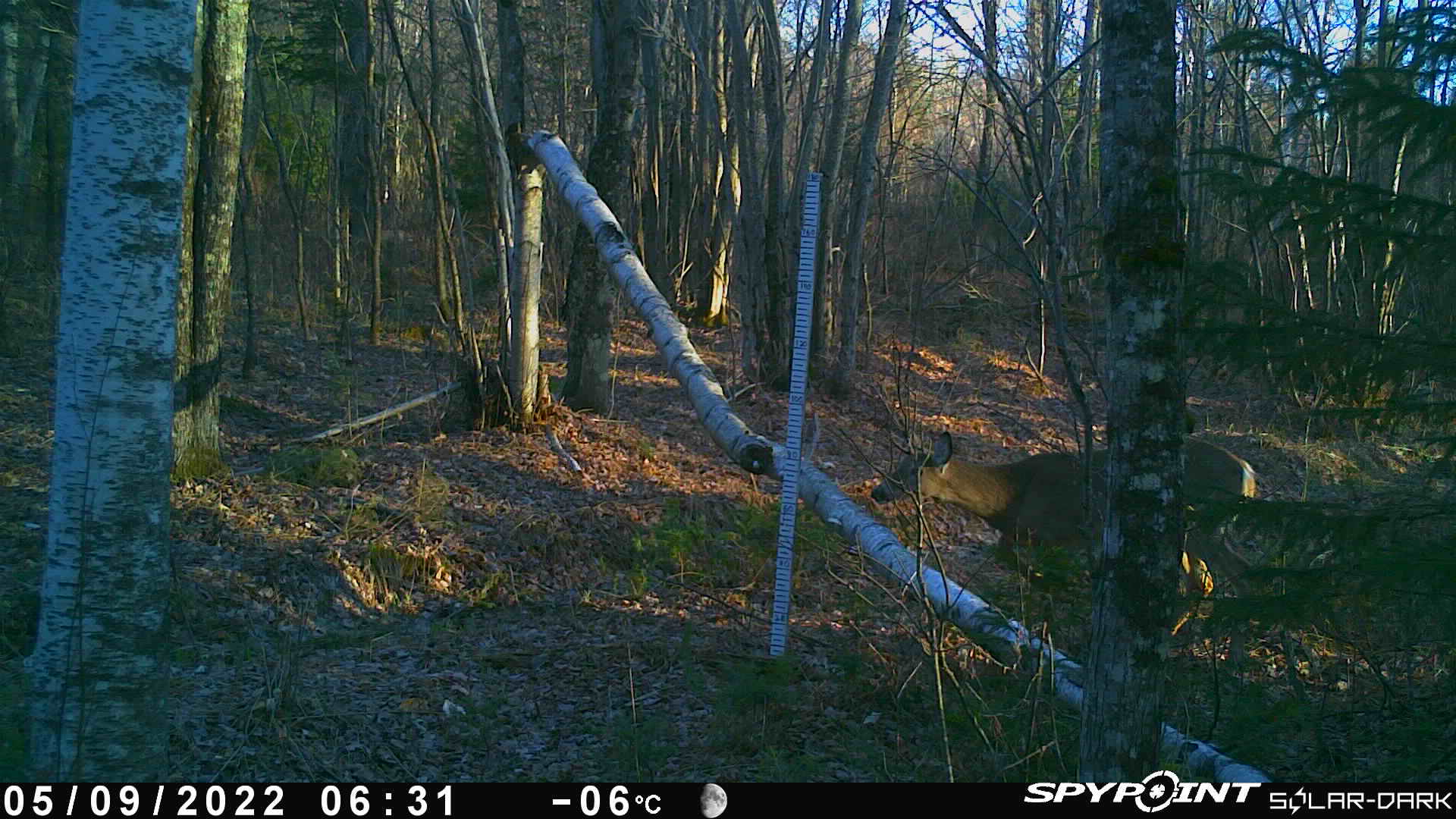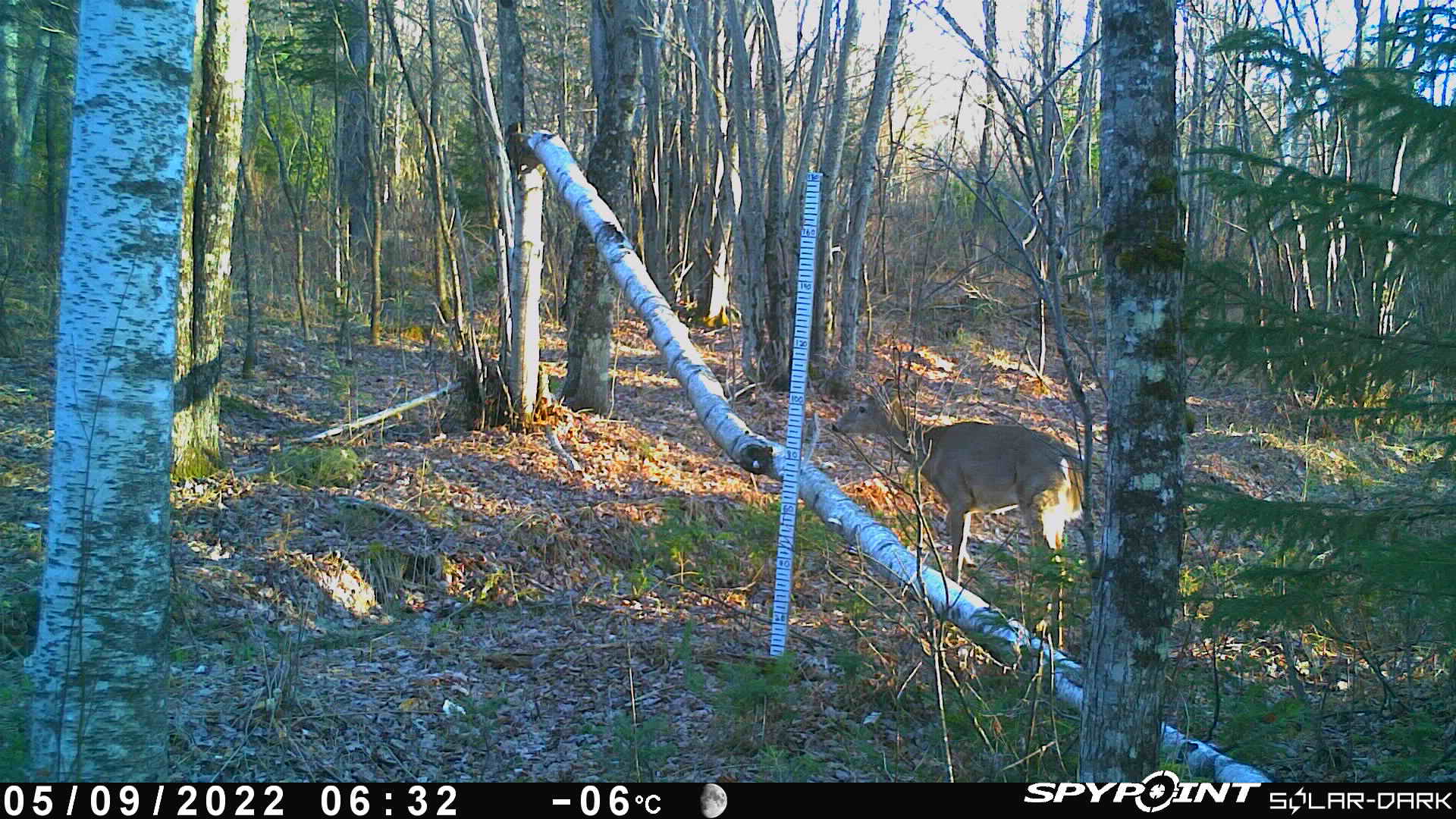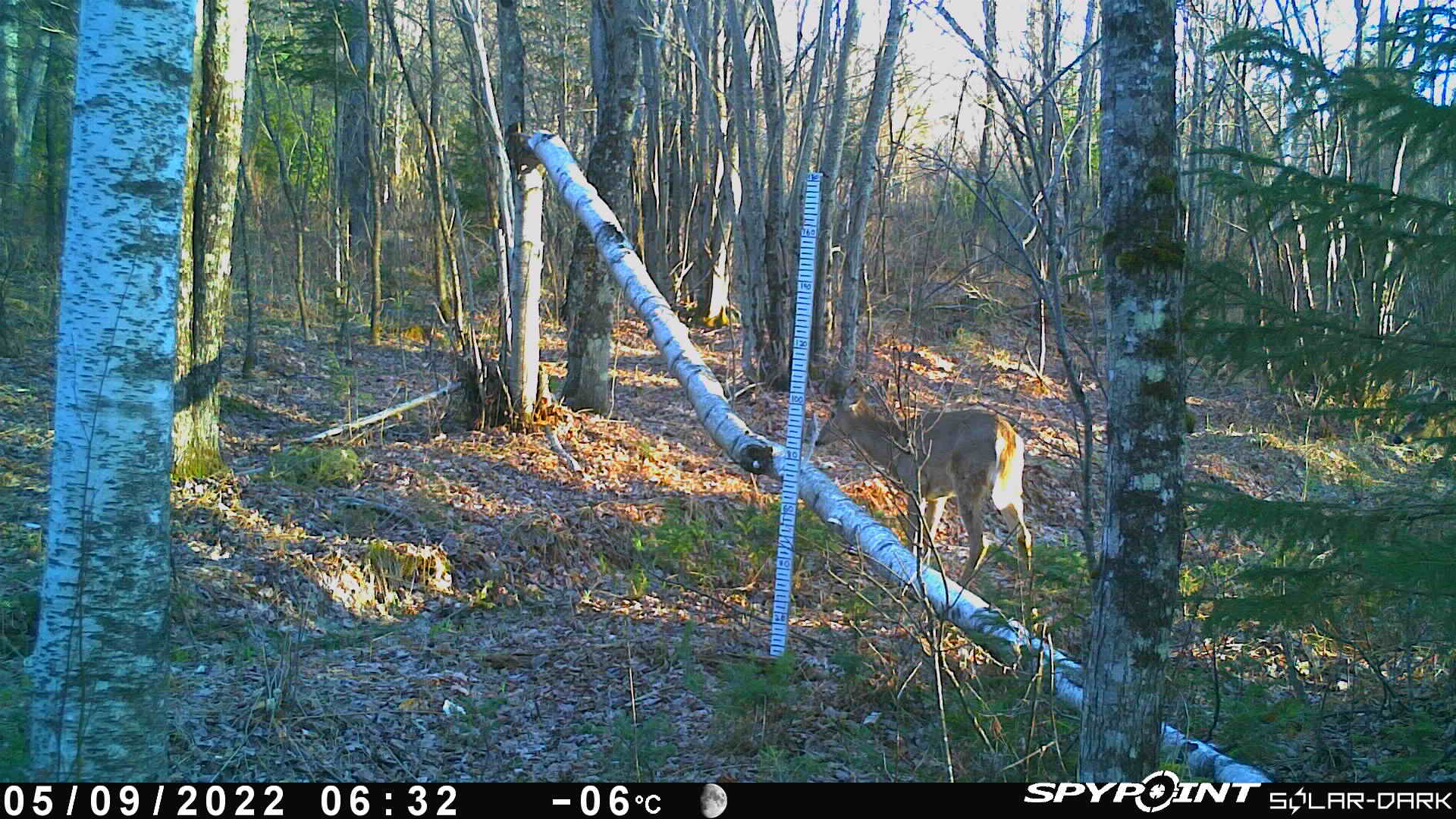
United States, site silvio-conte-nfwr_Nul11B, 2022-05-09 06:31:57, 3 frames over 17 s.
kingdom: Animalia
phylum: Chordata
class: Mammalia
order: Artiodactyla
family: Cervidae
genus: Odocoileus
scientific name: Odocoileus virginianus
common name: white-tailed deer